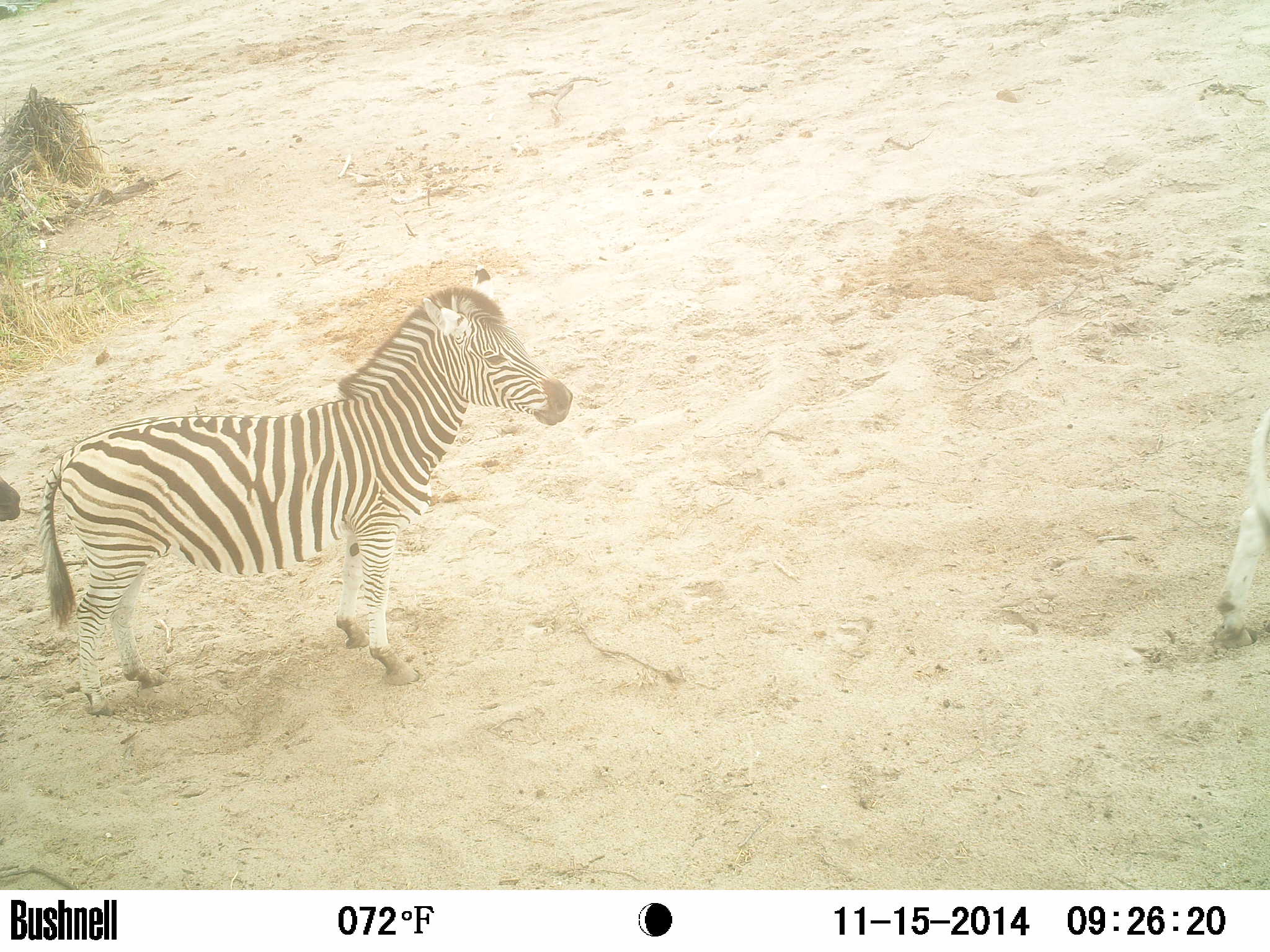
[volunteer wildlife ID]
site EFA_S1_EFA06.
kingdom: Animalia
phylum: Chordata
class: Mammalia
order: Perissodactyla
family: Equidae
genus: Equus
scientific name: Equus quagga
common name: plains zebra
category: zebraplains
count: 3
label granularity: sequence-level